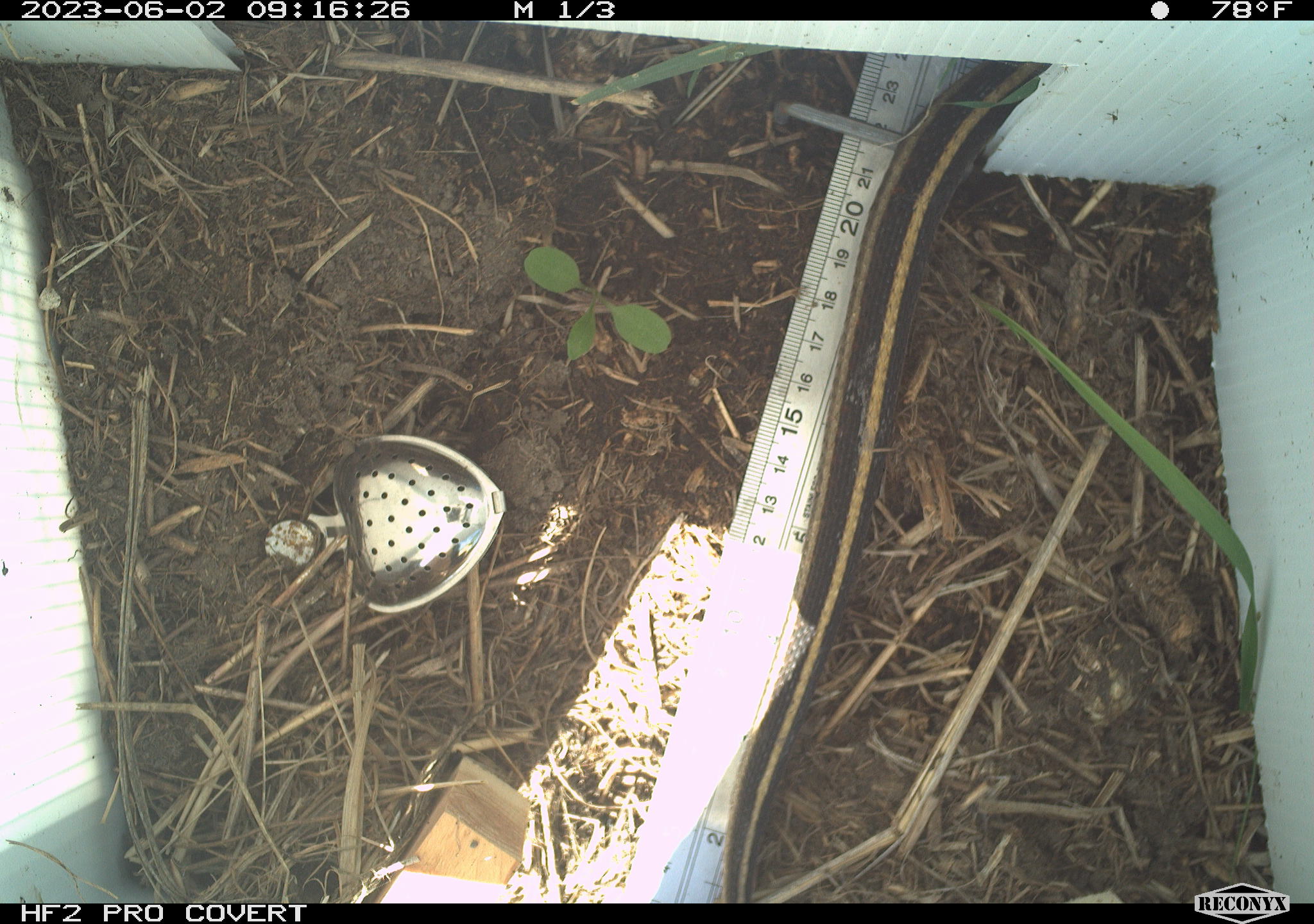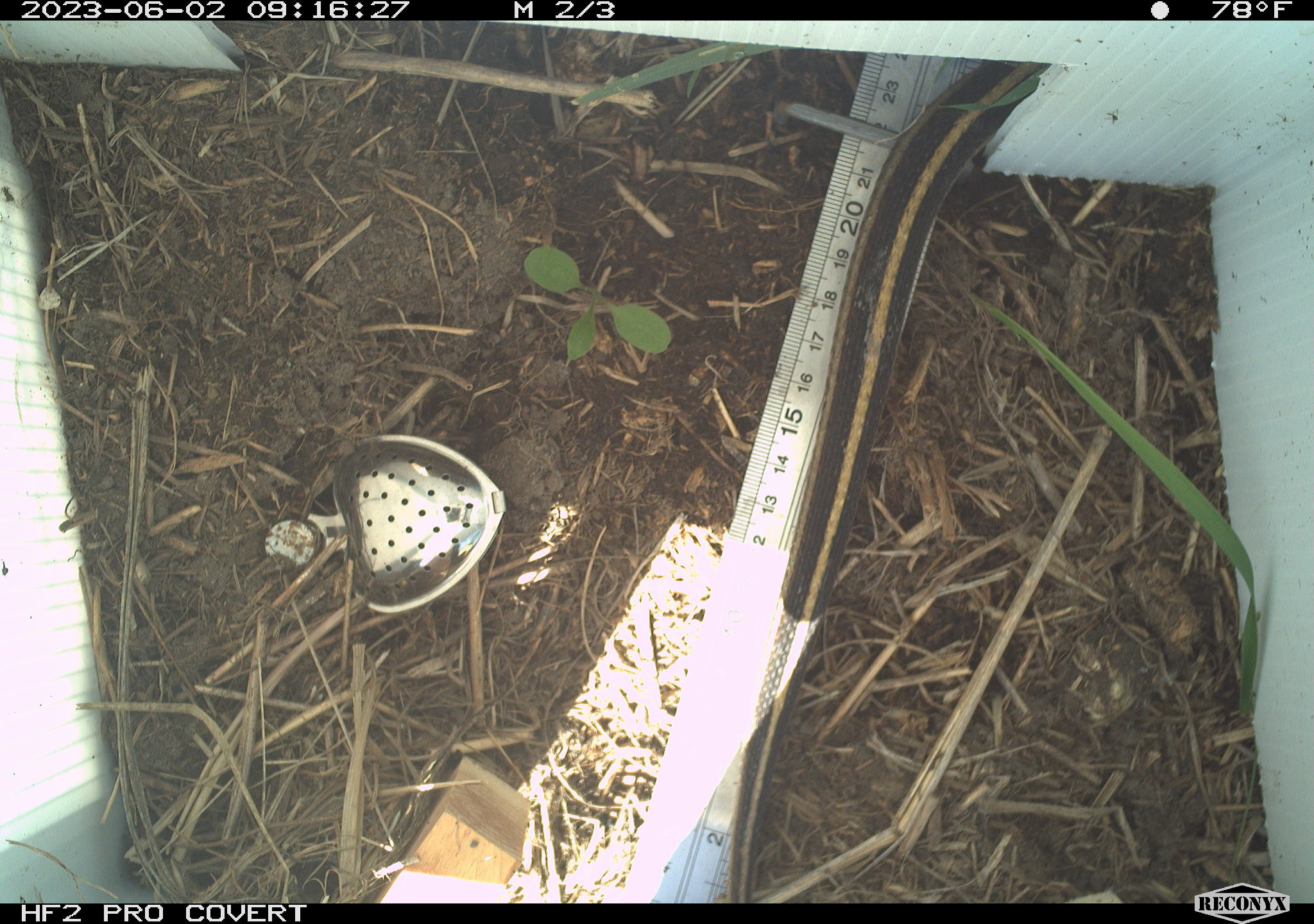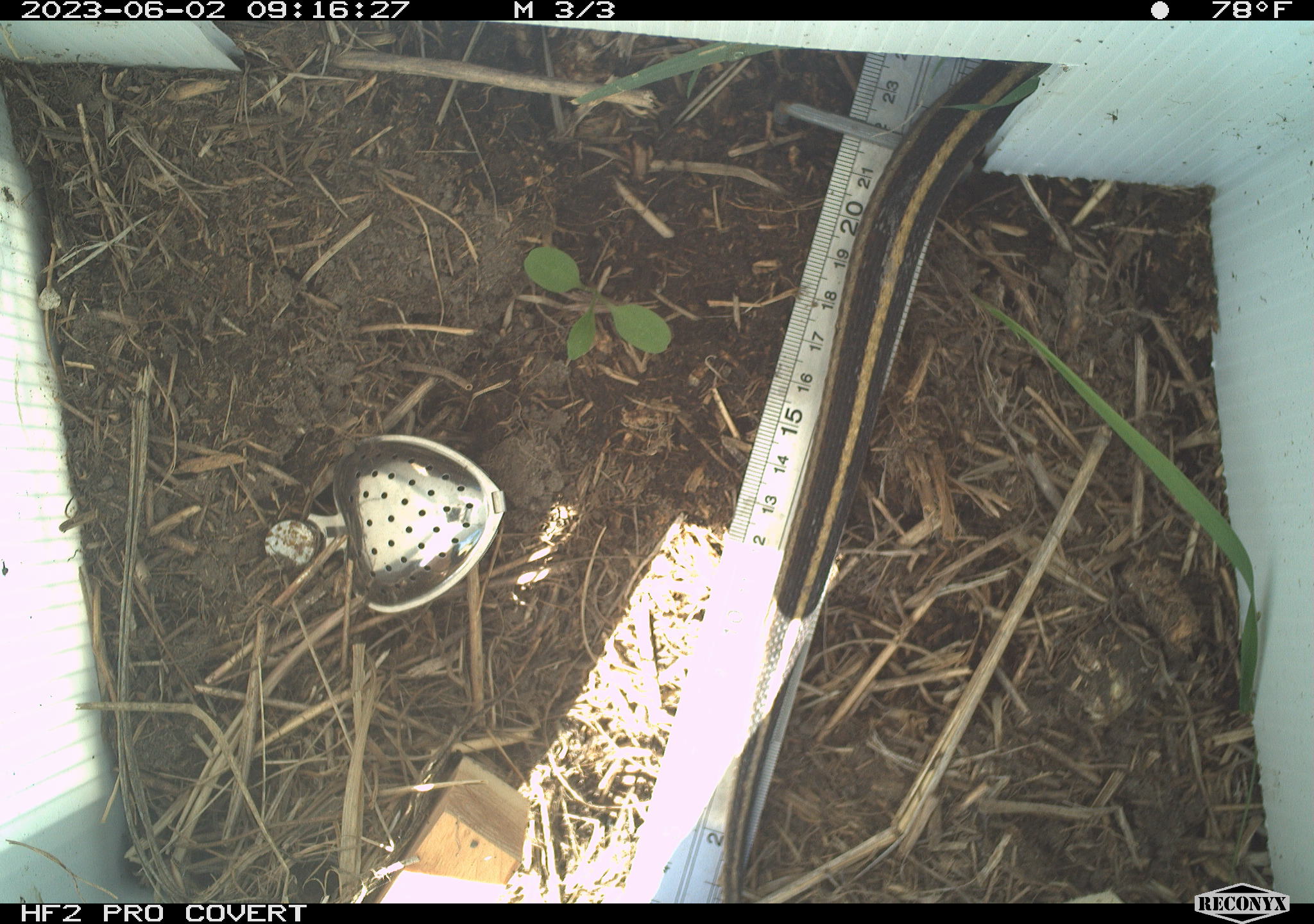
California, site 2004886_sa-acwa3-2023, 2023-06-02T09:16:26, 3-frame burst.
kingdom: Animalia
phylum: Chordata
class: Reptilia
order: Squamata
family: Colubridae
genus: Thamnophis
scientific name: Thamnophis elegans elegans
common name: mountain gartersnake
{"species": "mountain gartersnake (Thamnophis elegans elegans)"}